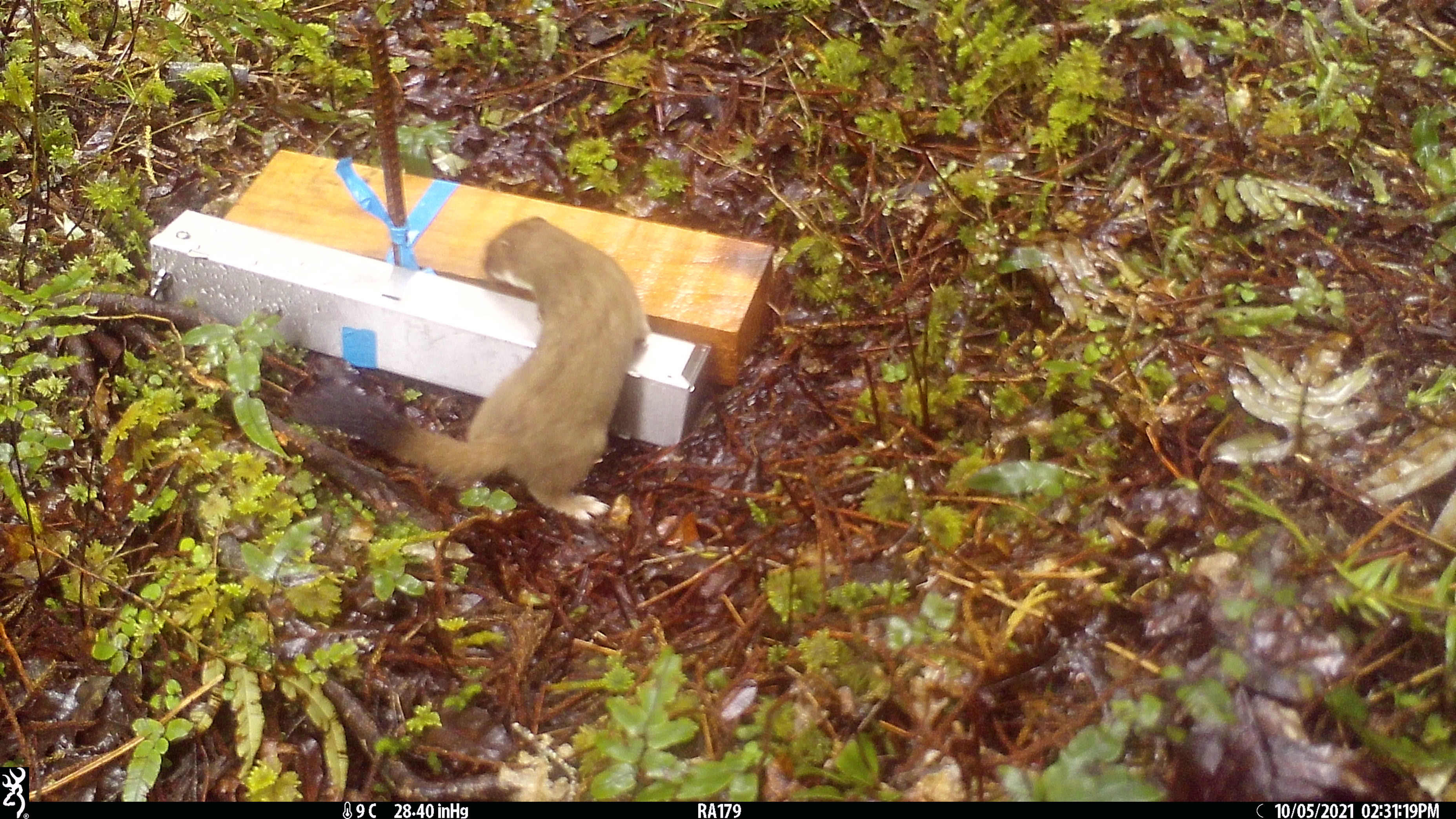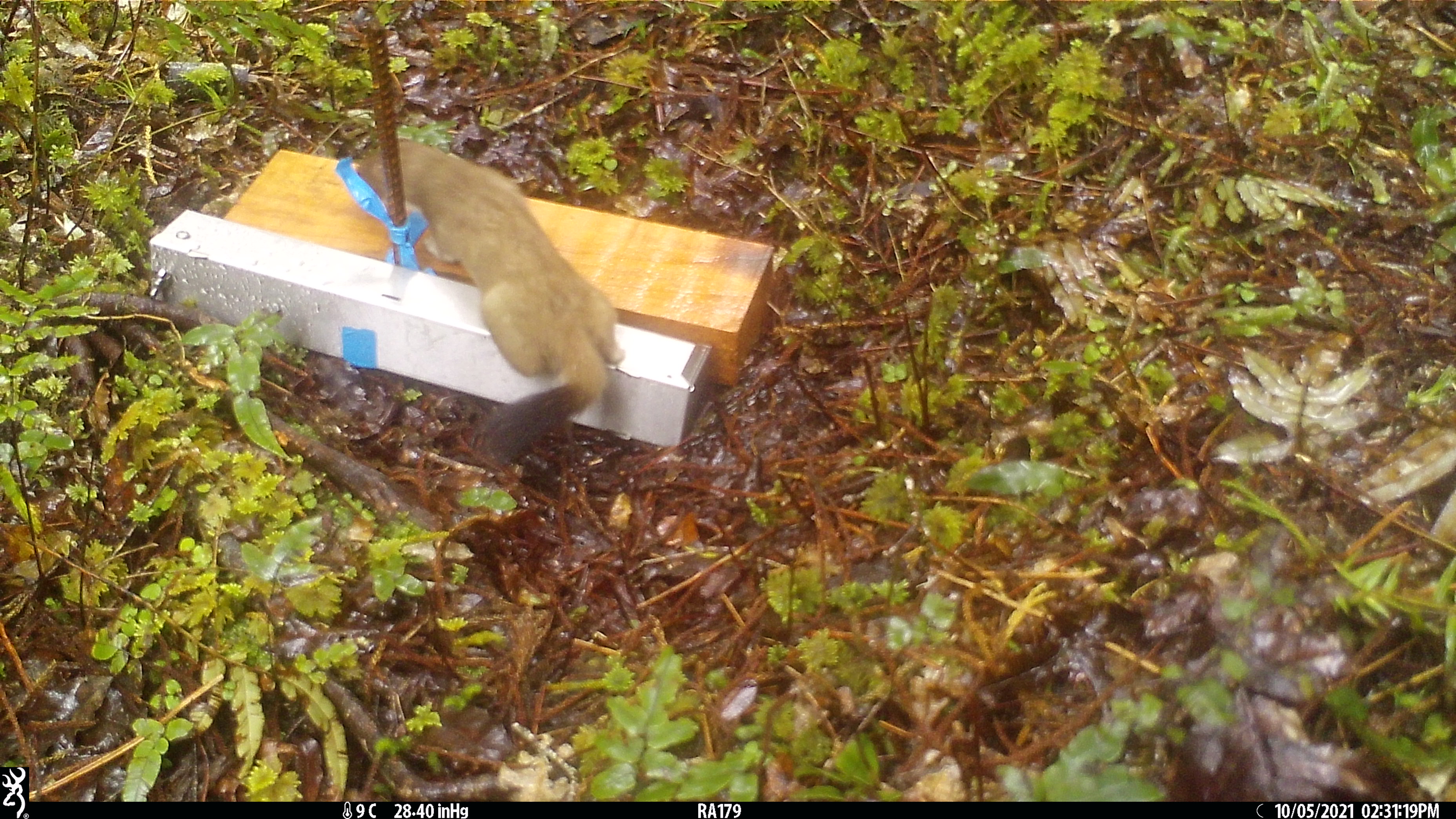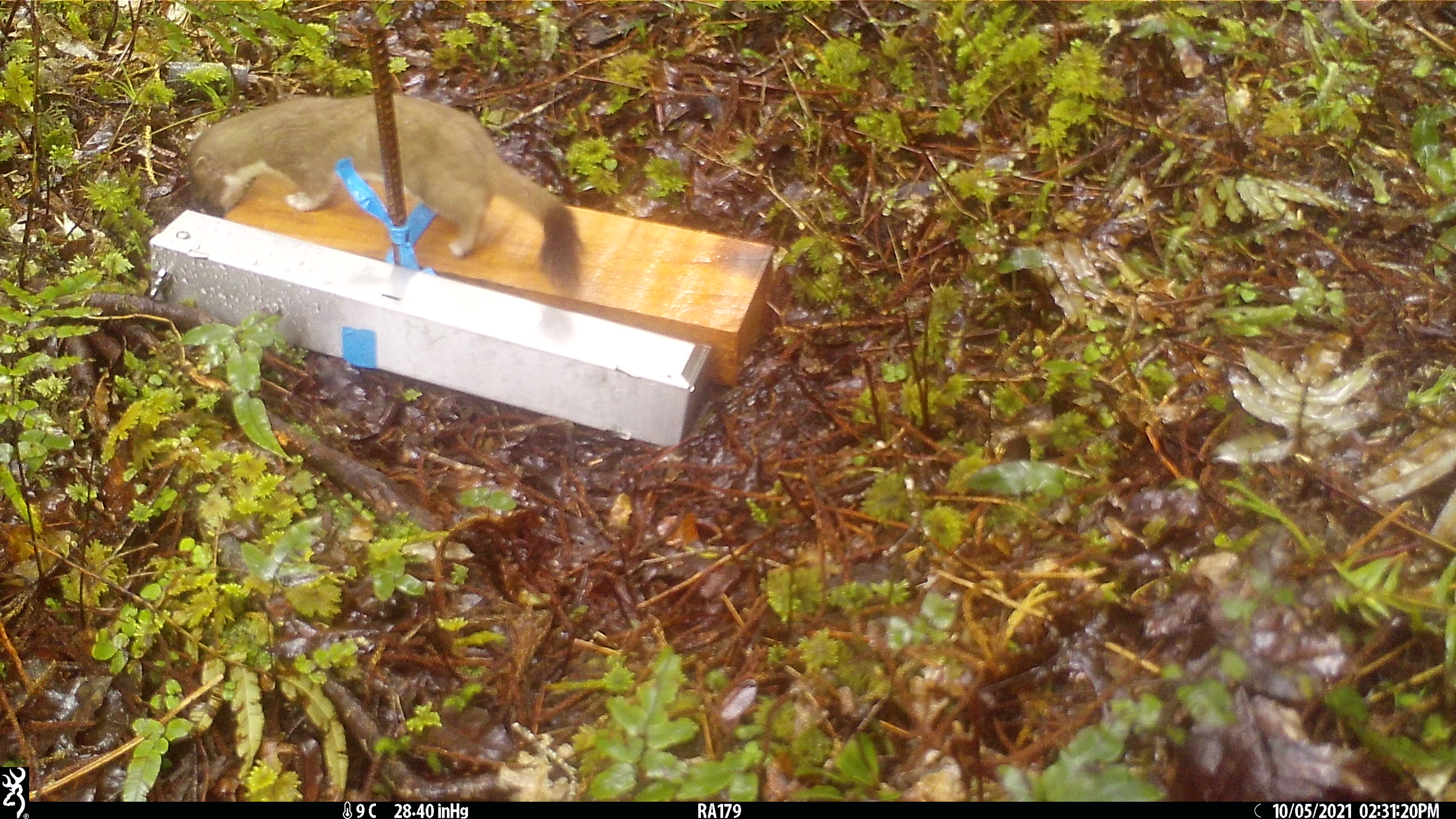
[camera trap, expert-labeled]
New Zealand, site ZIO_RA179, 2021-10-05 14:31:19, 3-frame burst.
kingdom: Animalia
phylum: Chordata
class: Mammalia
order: Carnivora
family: Mustelidae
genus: Mustela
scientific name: Mustela erminea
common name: stoat